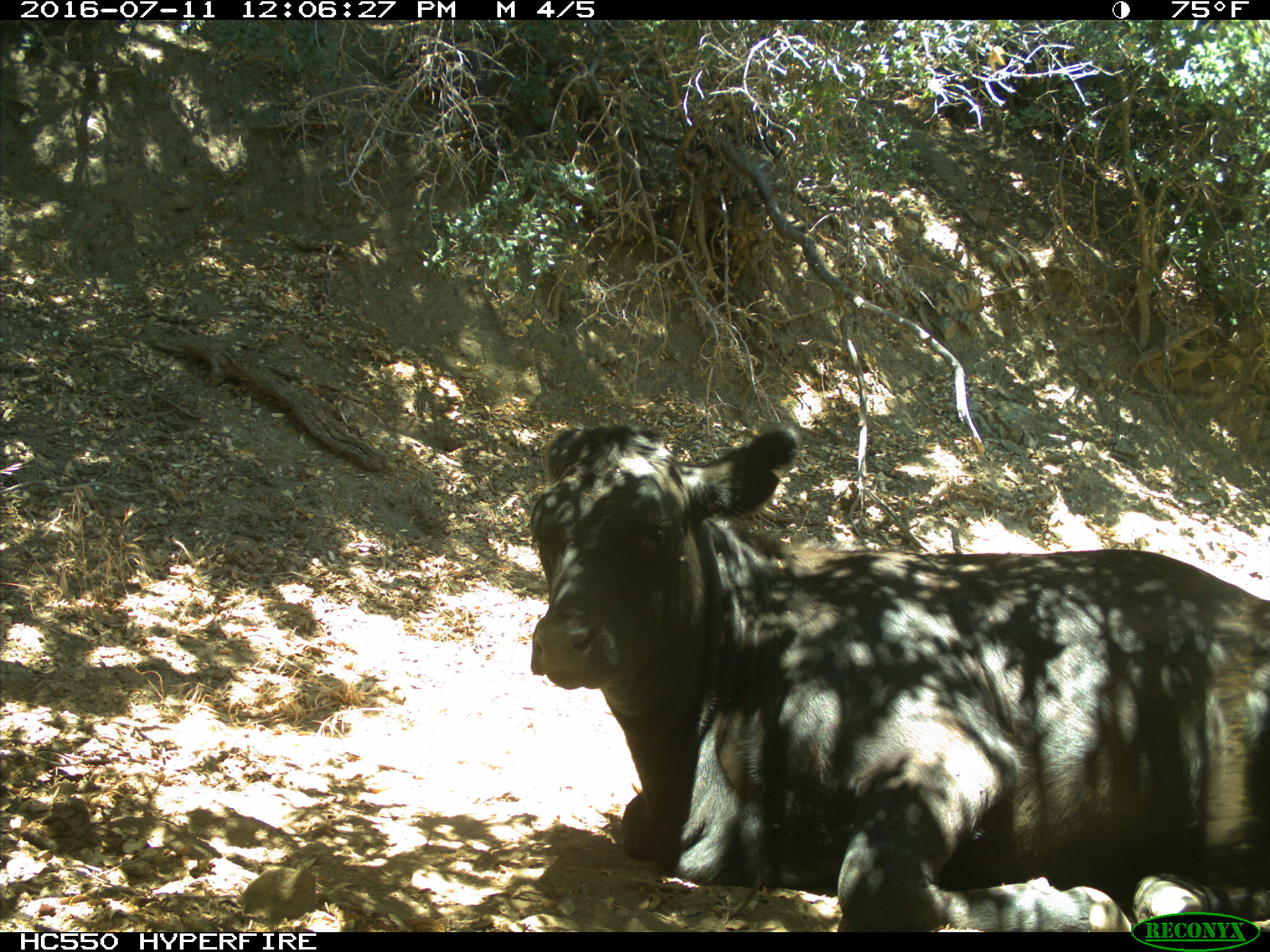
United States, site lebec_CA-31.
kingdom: Animalia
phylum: Chordata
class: Mammalia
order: Artiodactyla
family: Bovidae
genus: Bos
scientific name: Bos taurus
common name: domestic cow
Bos taurus (domestic cow).